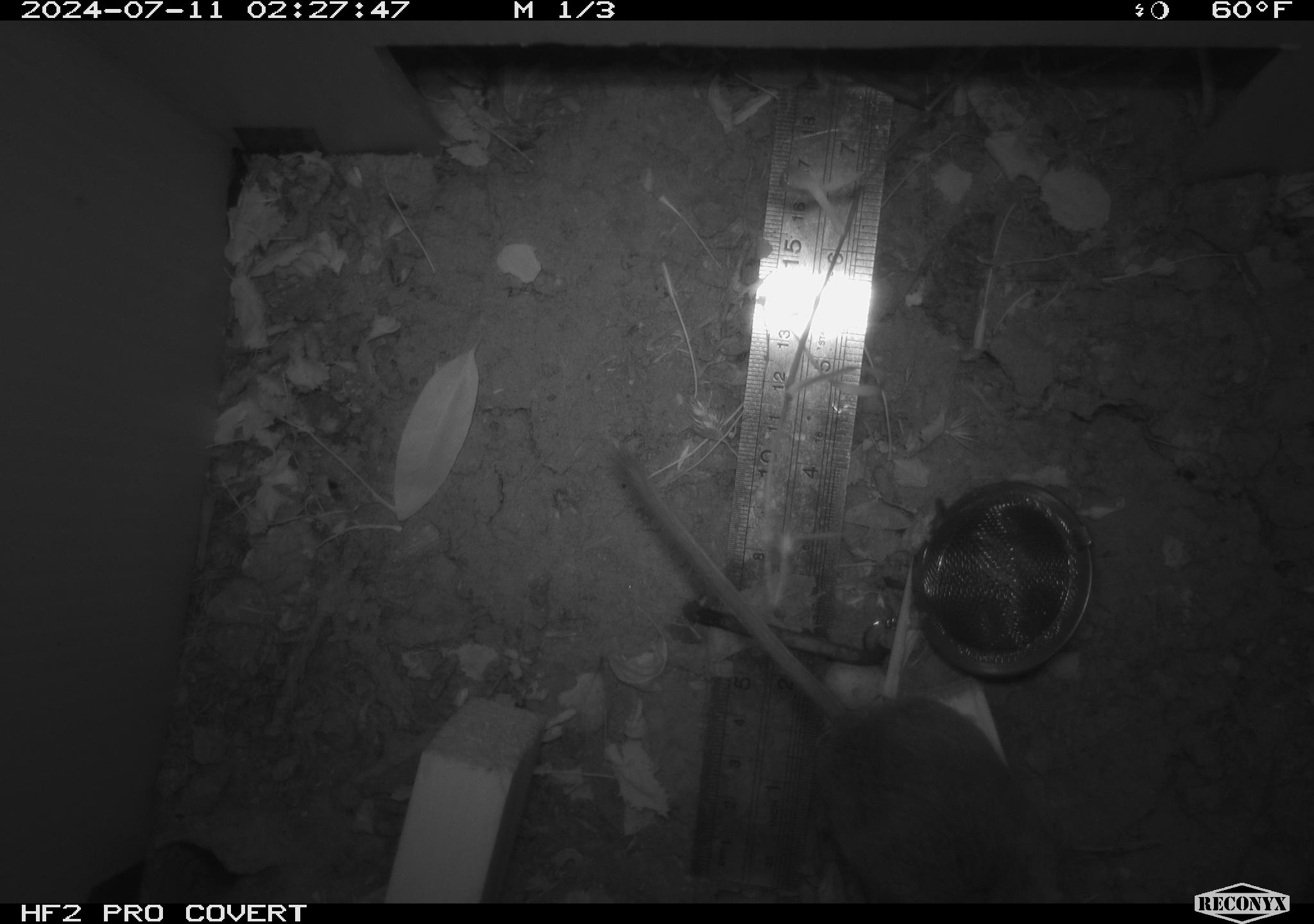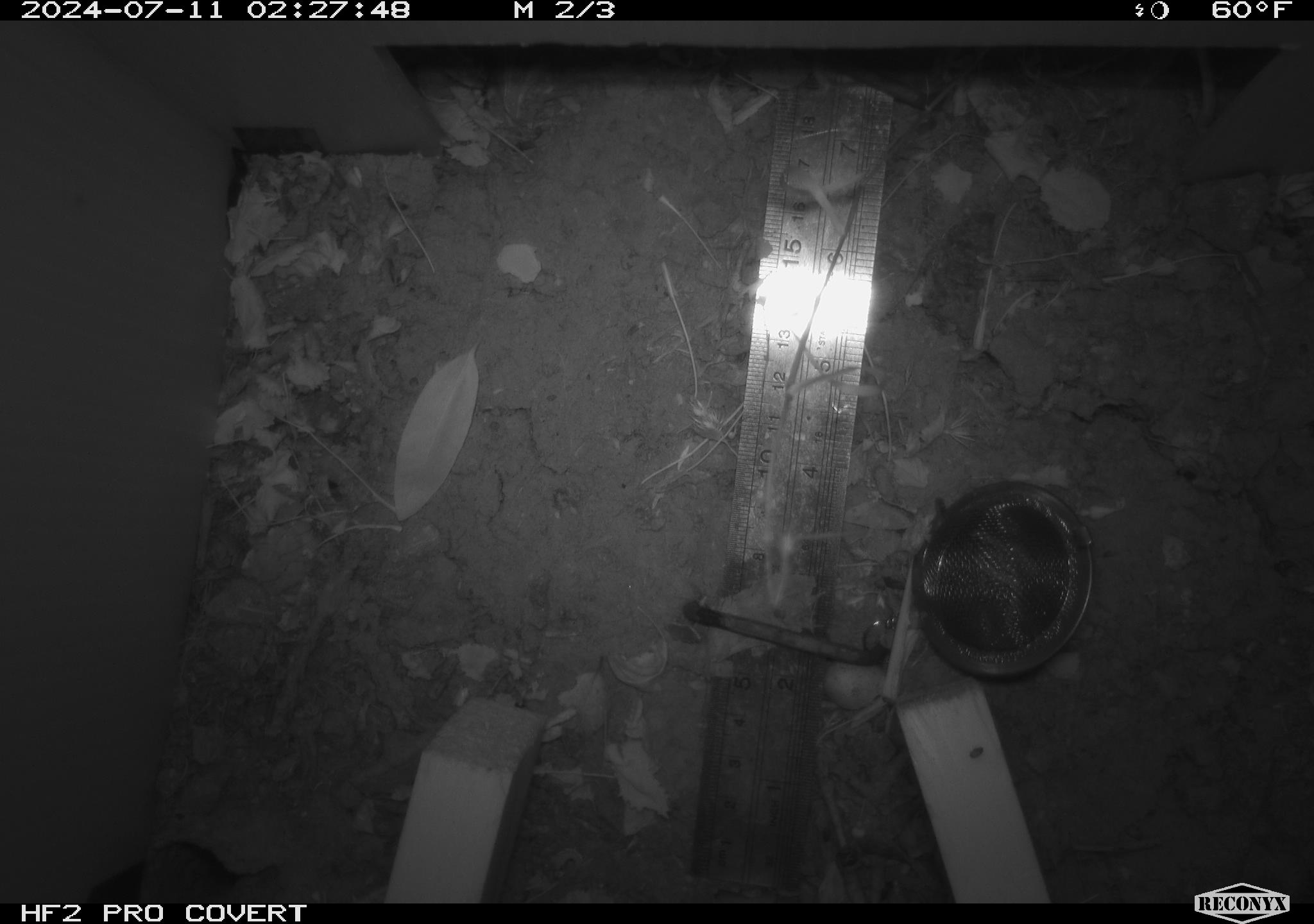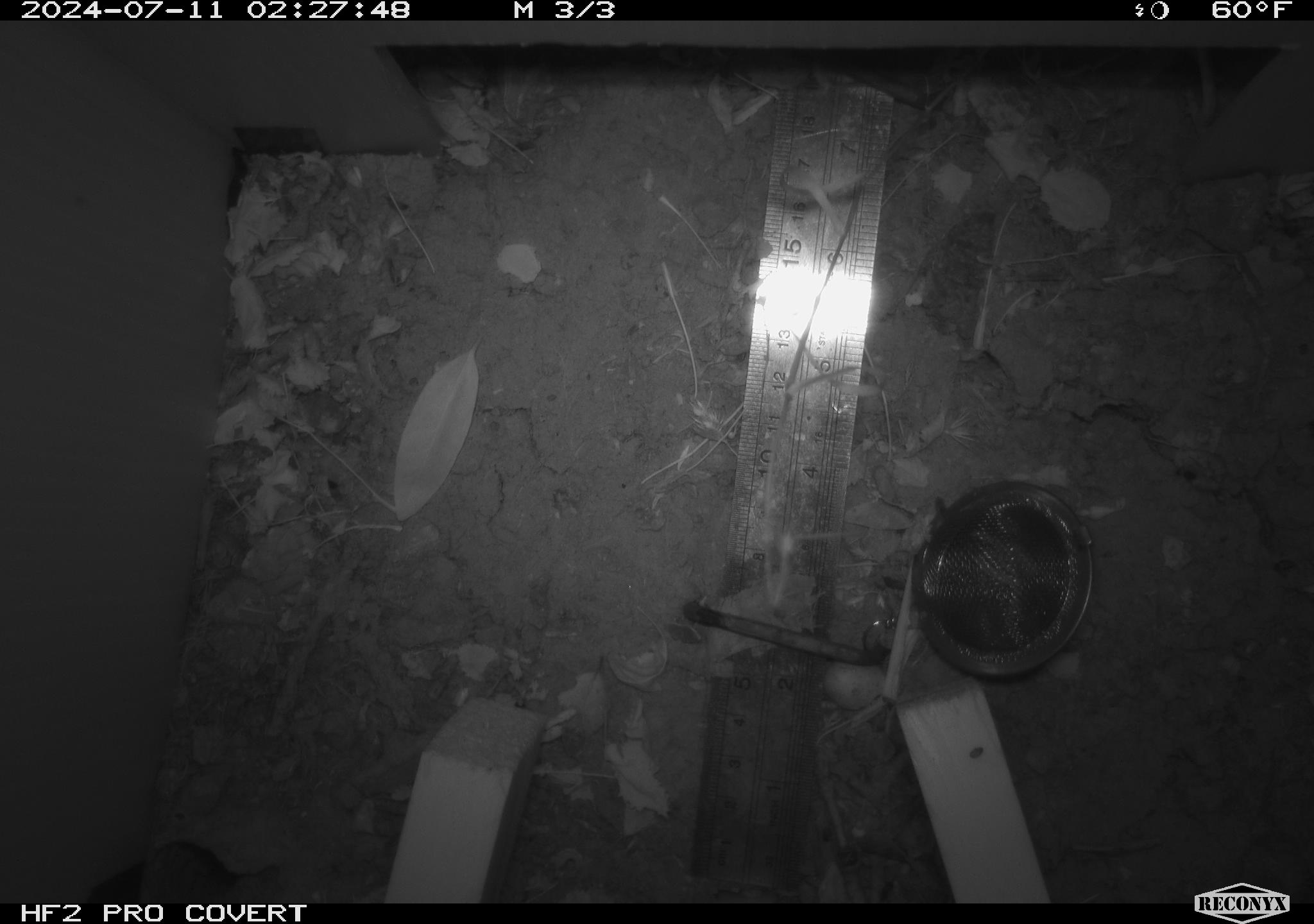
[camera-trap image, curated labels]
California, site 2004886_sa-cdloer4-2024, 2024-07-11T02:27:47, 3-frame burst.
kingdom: Animalia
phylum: Chordata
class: Mammalia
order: Rodentia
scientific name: Rodentia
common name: rodent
Rodent (Rodentia).